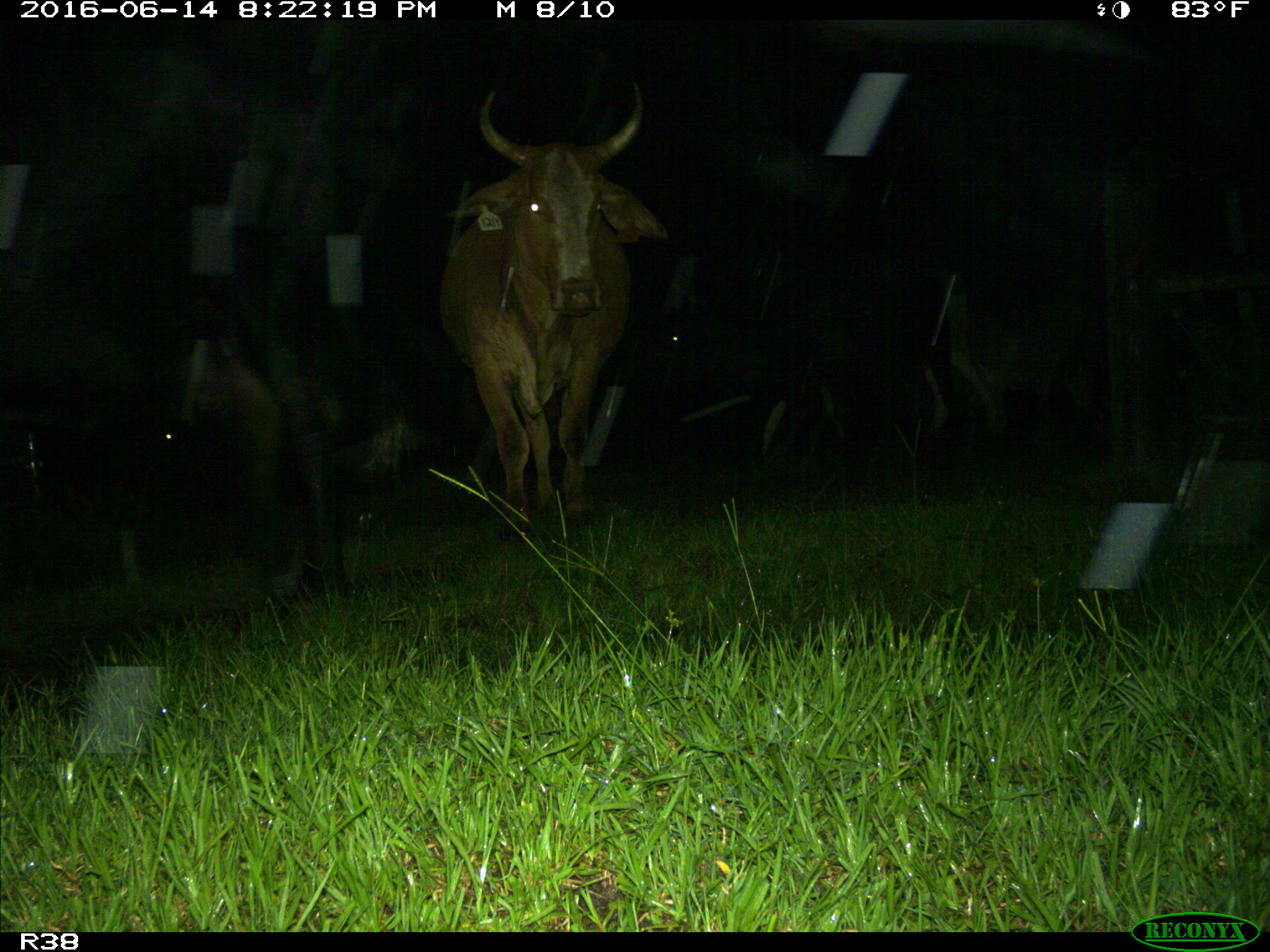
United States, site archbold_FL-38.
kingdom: Animalia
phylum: Chordata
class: Mammalia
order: Artiodactyla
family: Bovidae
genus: Bos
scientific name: Bos taurus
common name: domestic cow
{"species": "Bos taurus (domestic cow)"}